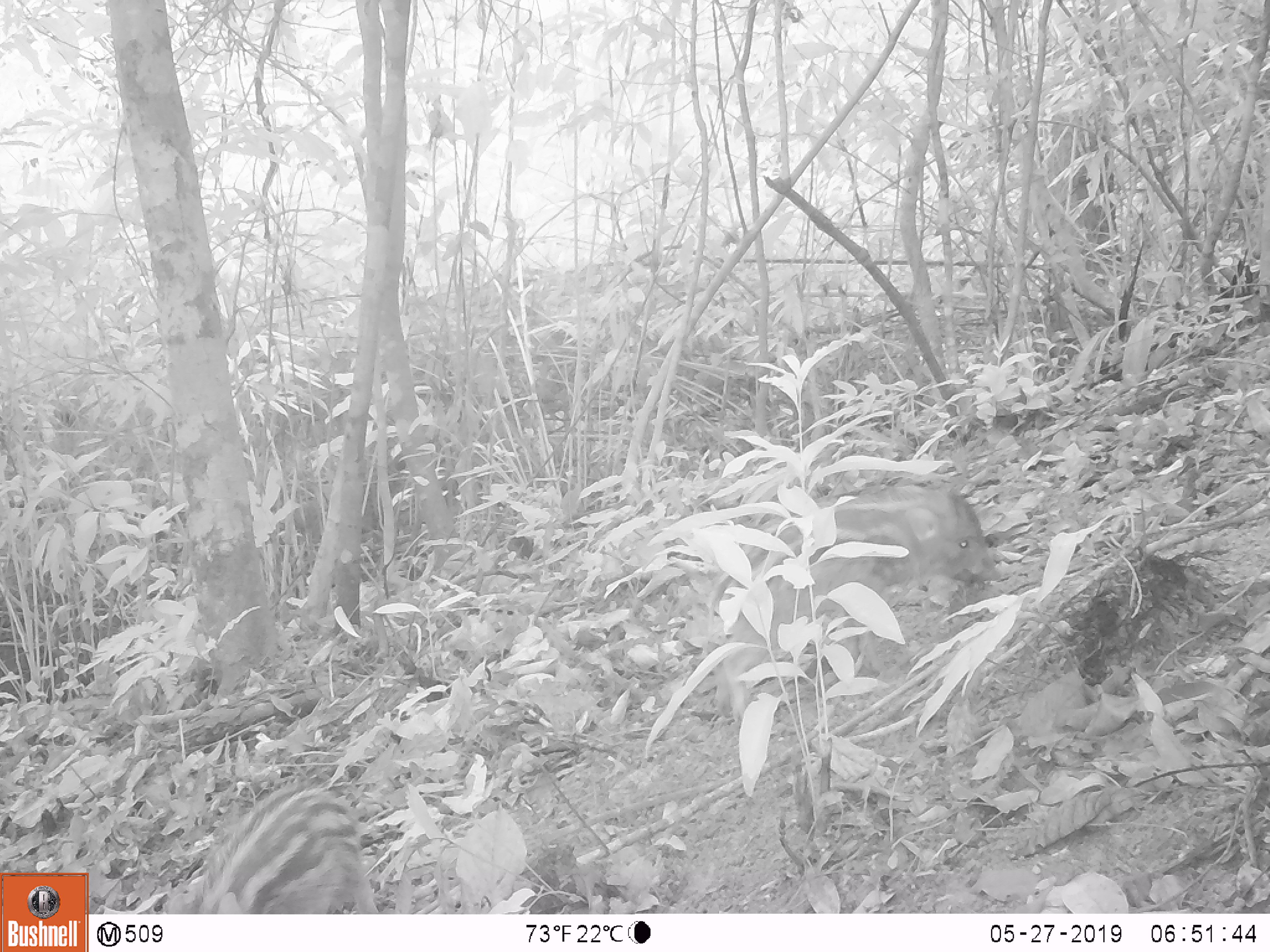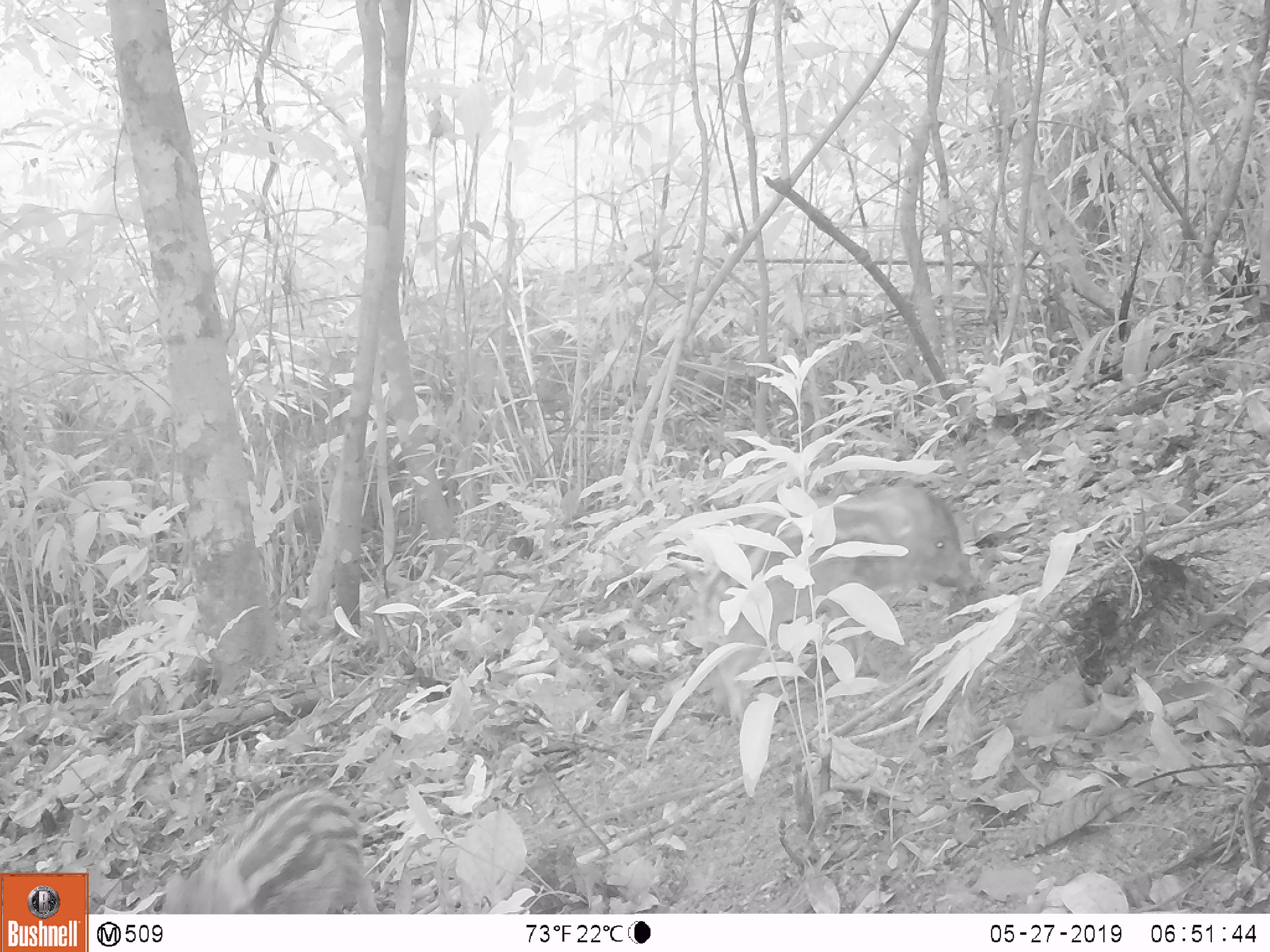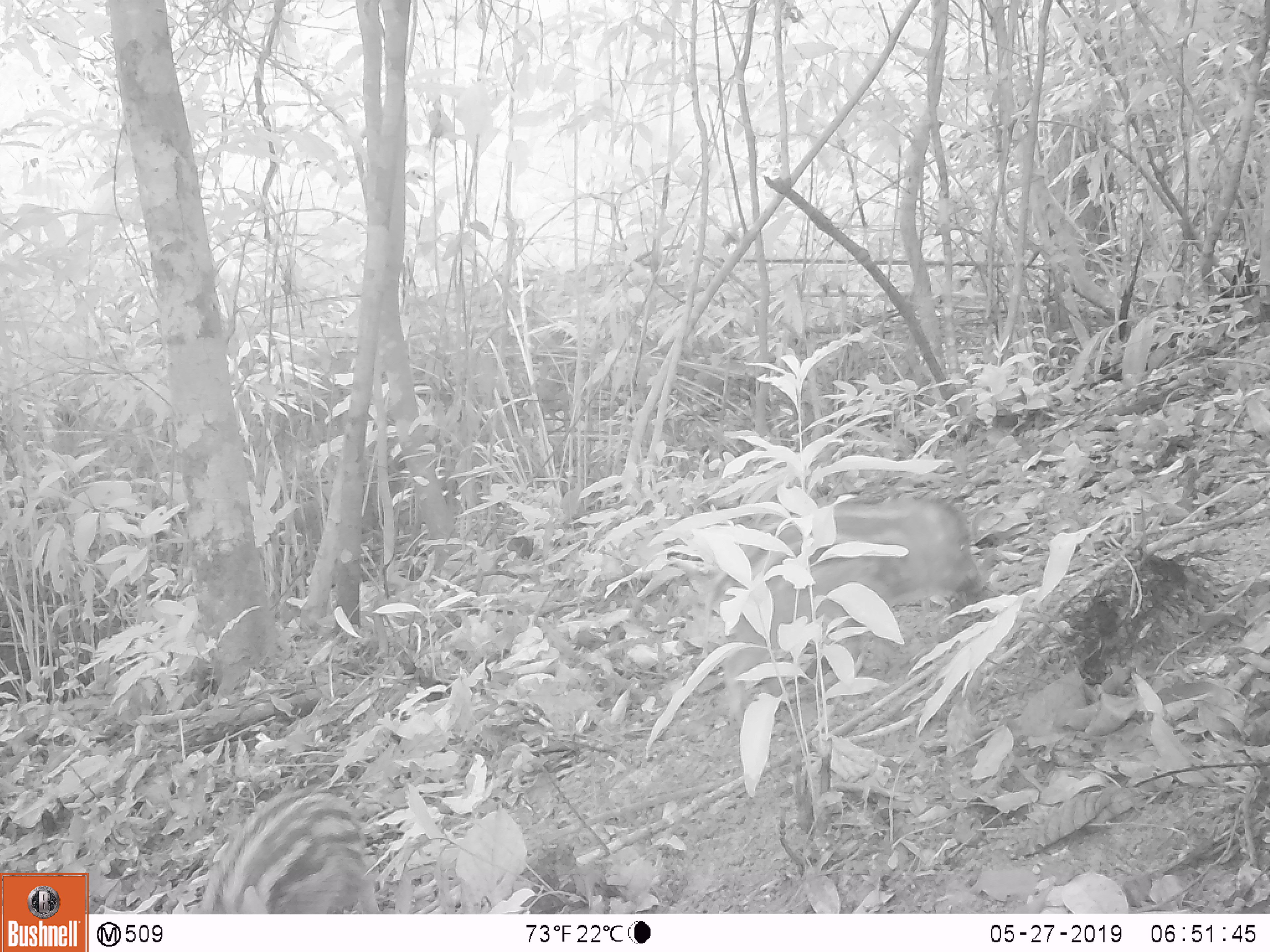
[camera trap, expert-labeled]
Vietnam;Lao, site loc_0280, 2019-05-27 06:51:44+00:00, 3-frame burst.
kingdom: Animalia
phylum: Chordata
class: Mammalia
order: Artiodactyla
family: Suidae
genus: Sus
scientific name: Sus scrofa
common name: eurasian wild pig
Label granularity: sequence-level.